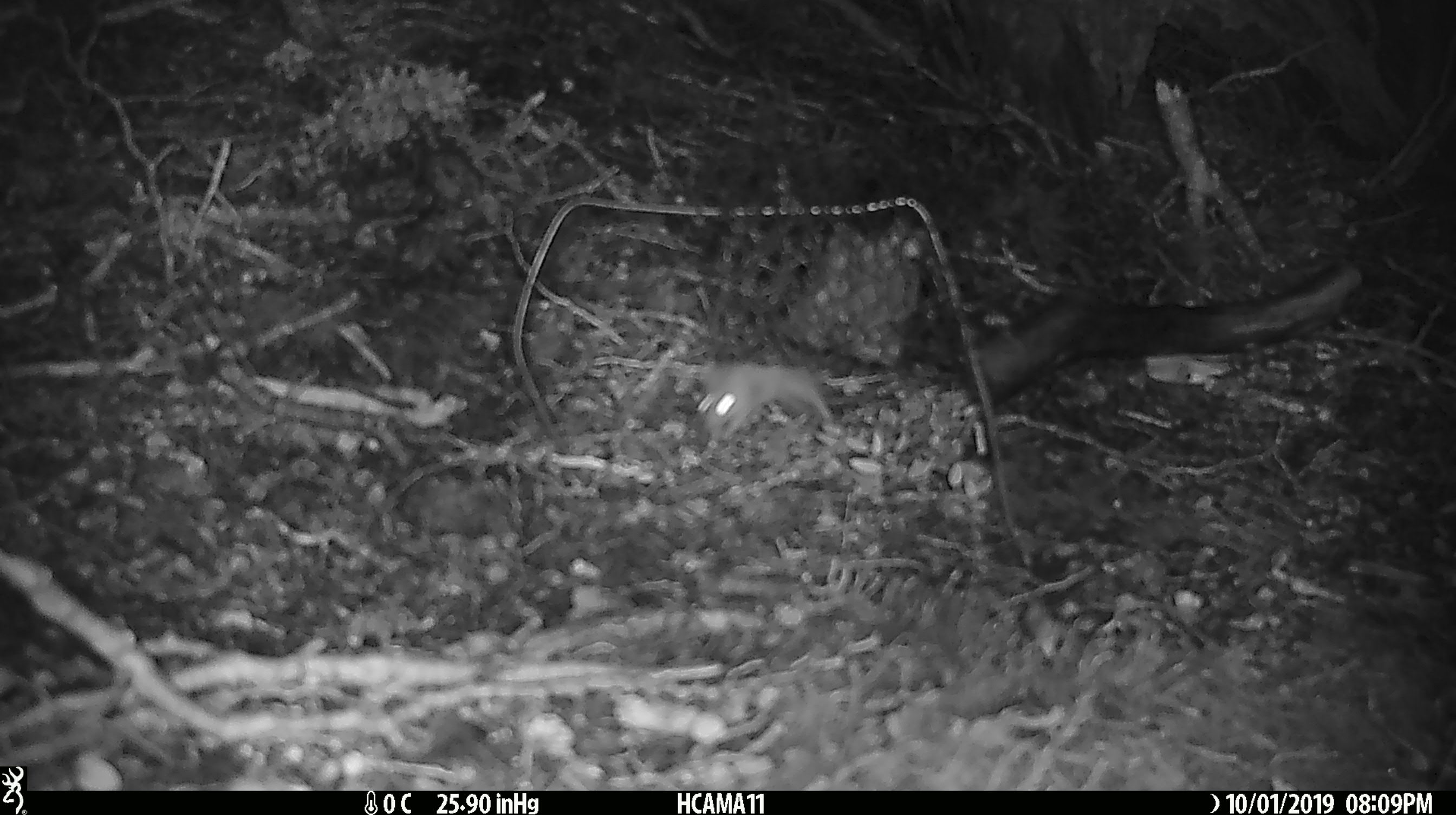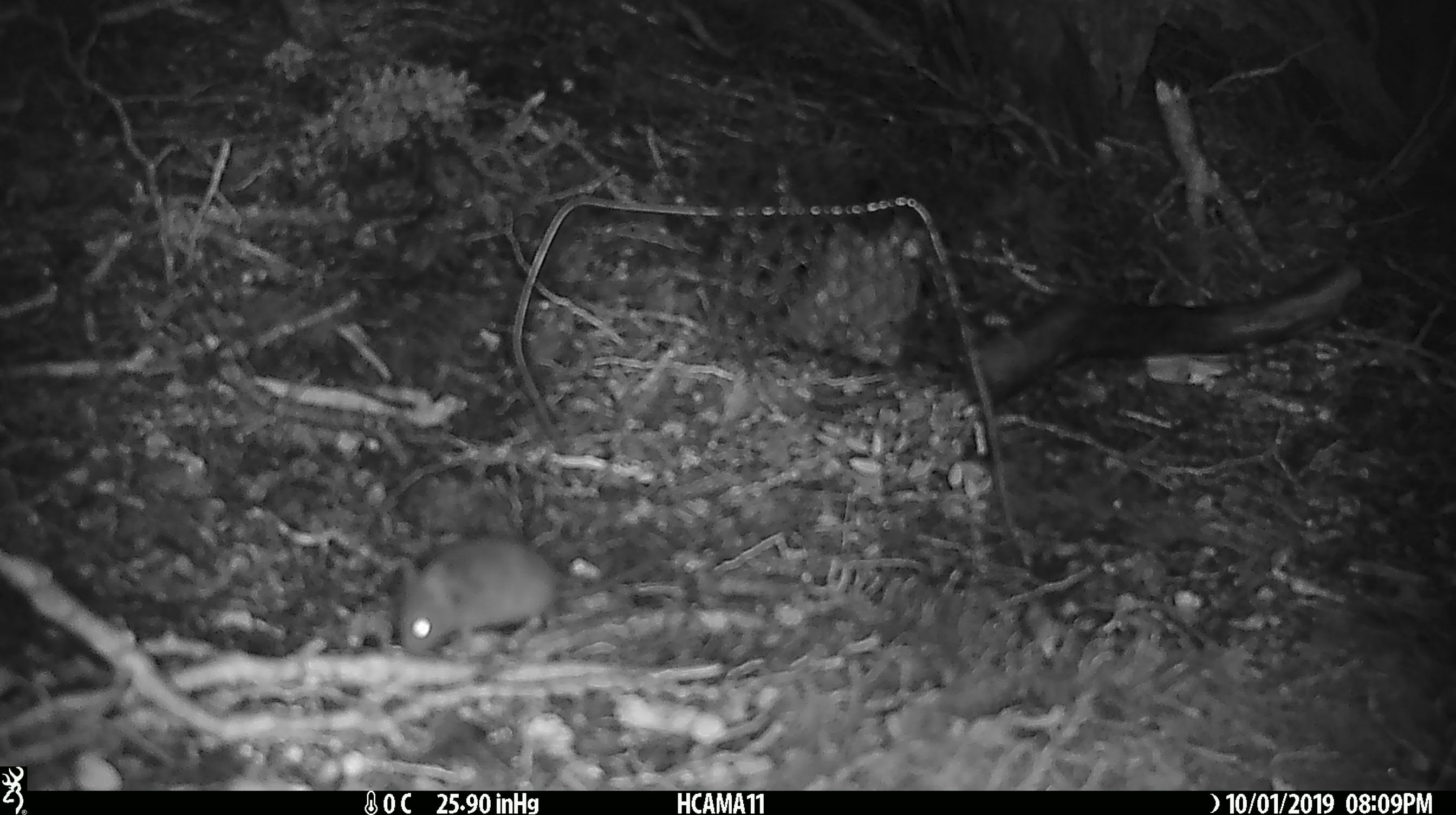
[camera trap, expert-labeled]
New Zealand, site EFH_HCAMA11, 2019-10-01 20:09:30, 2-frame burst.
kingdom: Animalia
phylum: Chordata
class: Mammalia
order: Rodentia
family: Muridae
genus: Mus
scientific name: Mus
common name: mouse